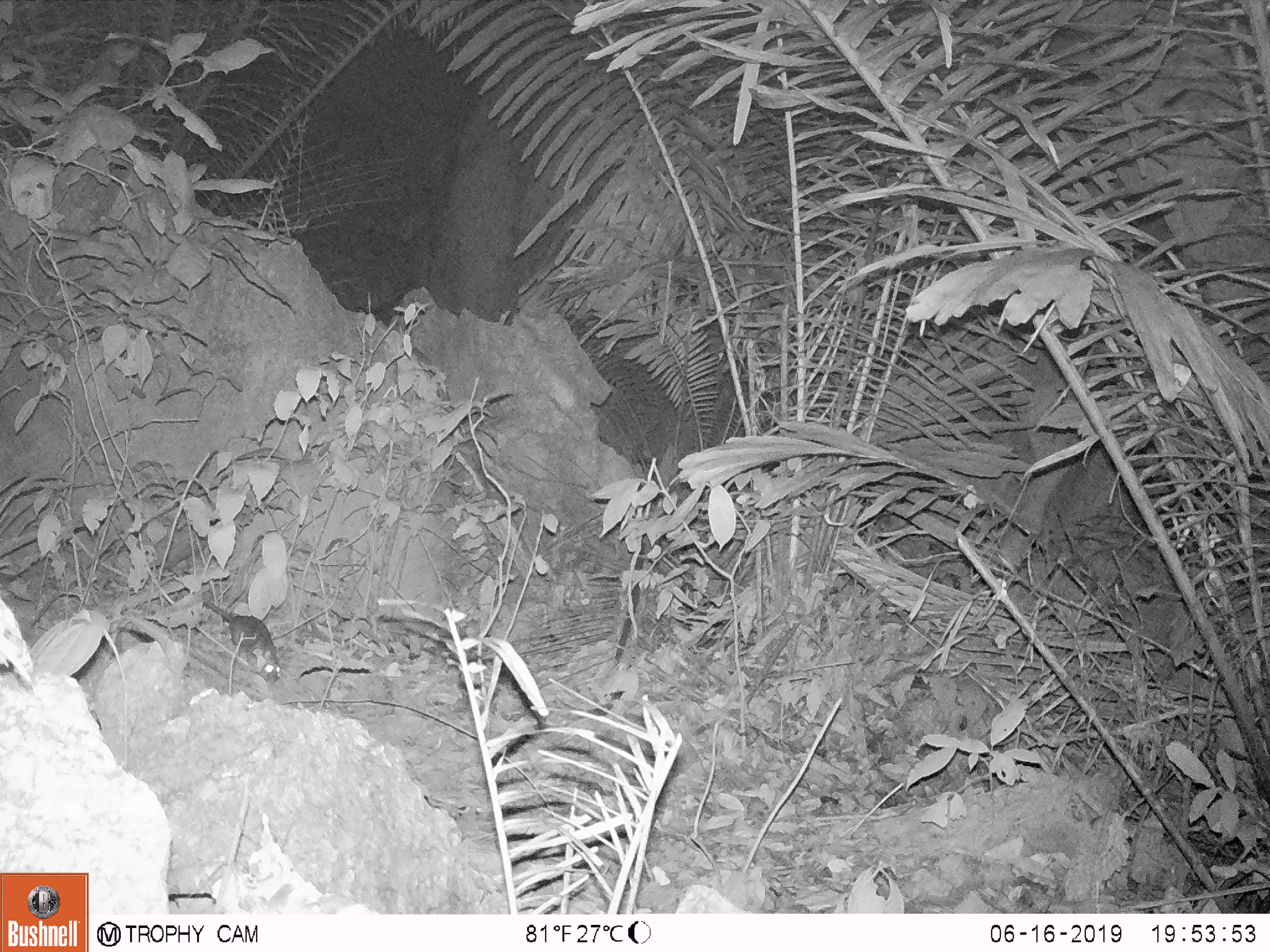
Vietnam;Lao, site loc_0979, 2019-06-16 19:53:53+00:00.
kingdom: Animalia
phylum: Chordata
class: Mammalia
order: Rodentia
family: Muridae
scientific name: Muridae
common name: old-world mice and rats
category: unidentified murid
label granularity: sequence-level